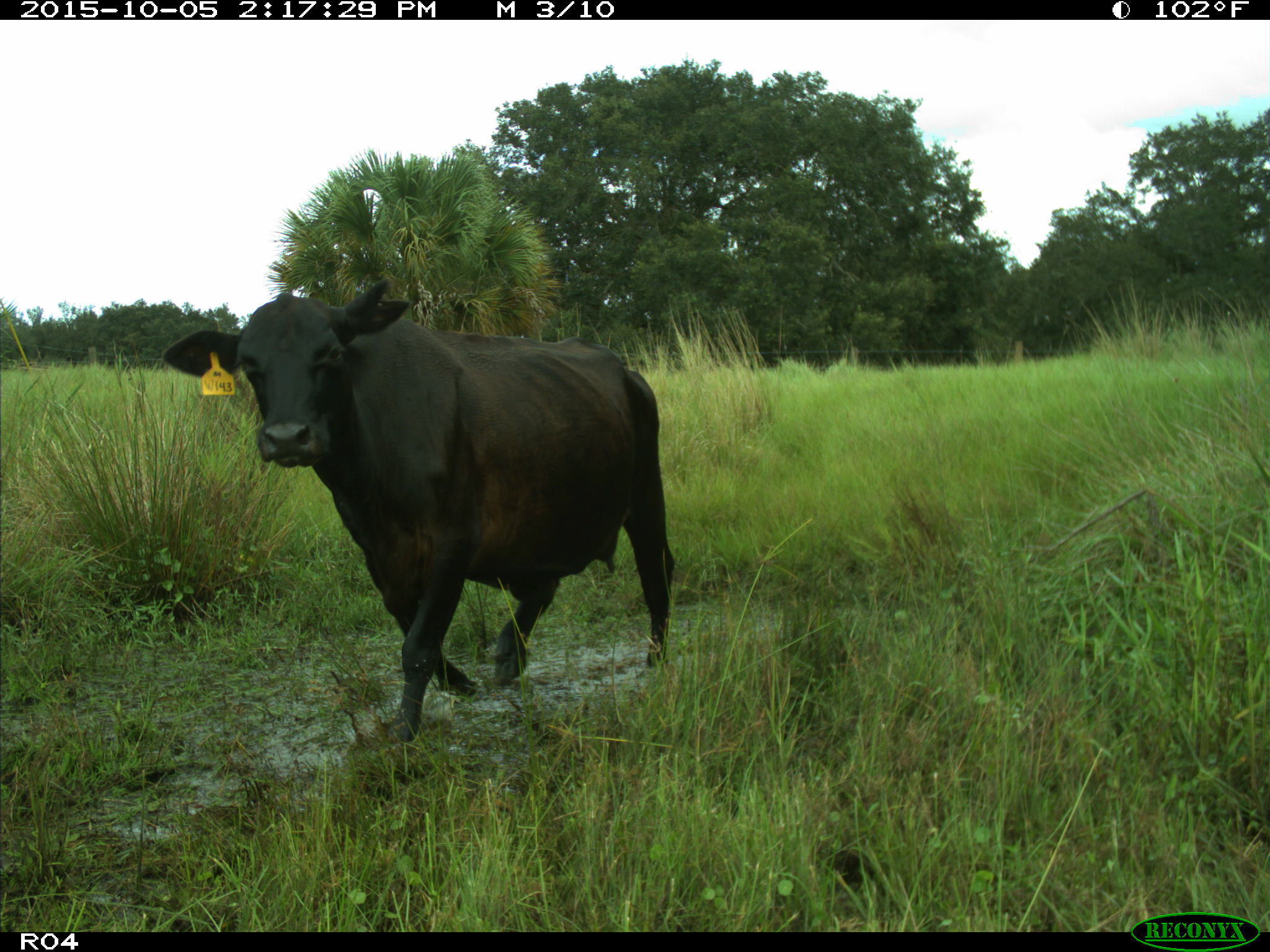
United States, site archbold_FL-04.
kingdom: Animalia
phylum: Chordata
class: Mammalia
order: Artiodactyla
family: Bovidae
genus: Bos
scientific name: Bos taurus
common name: domestic cow